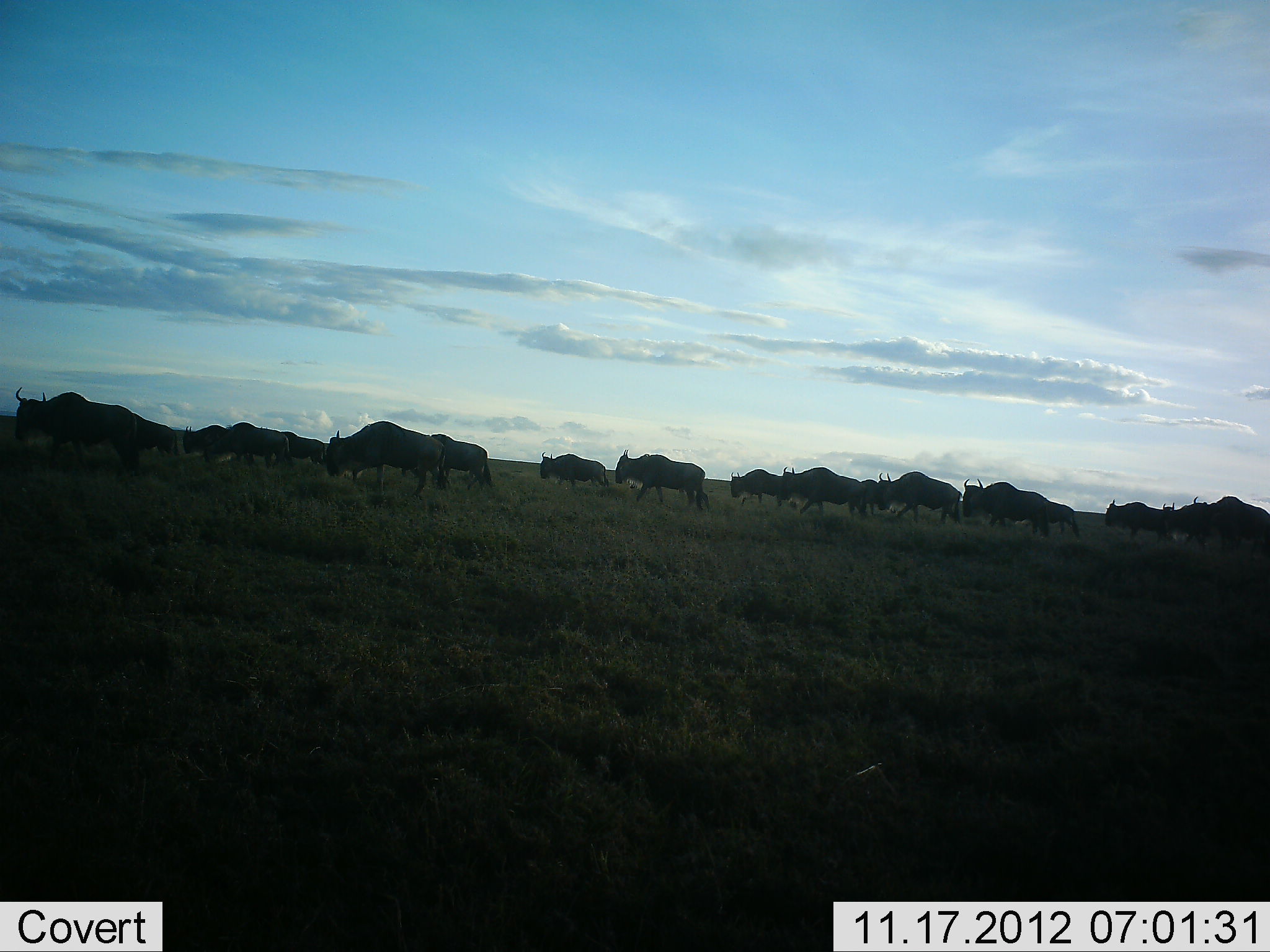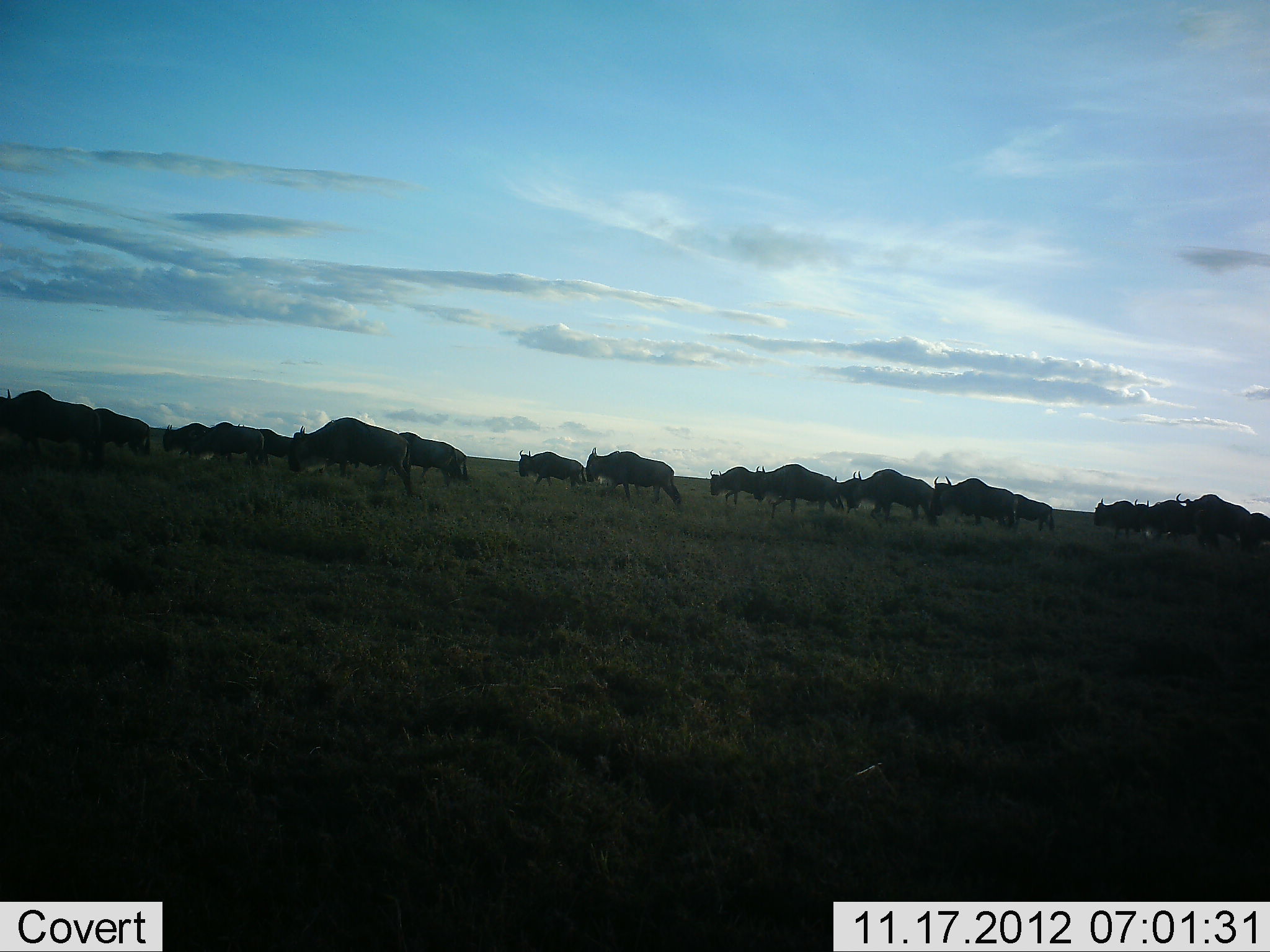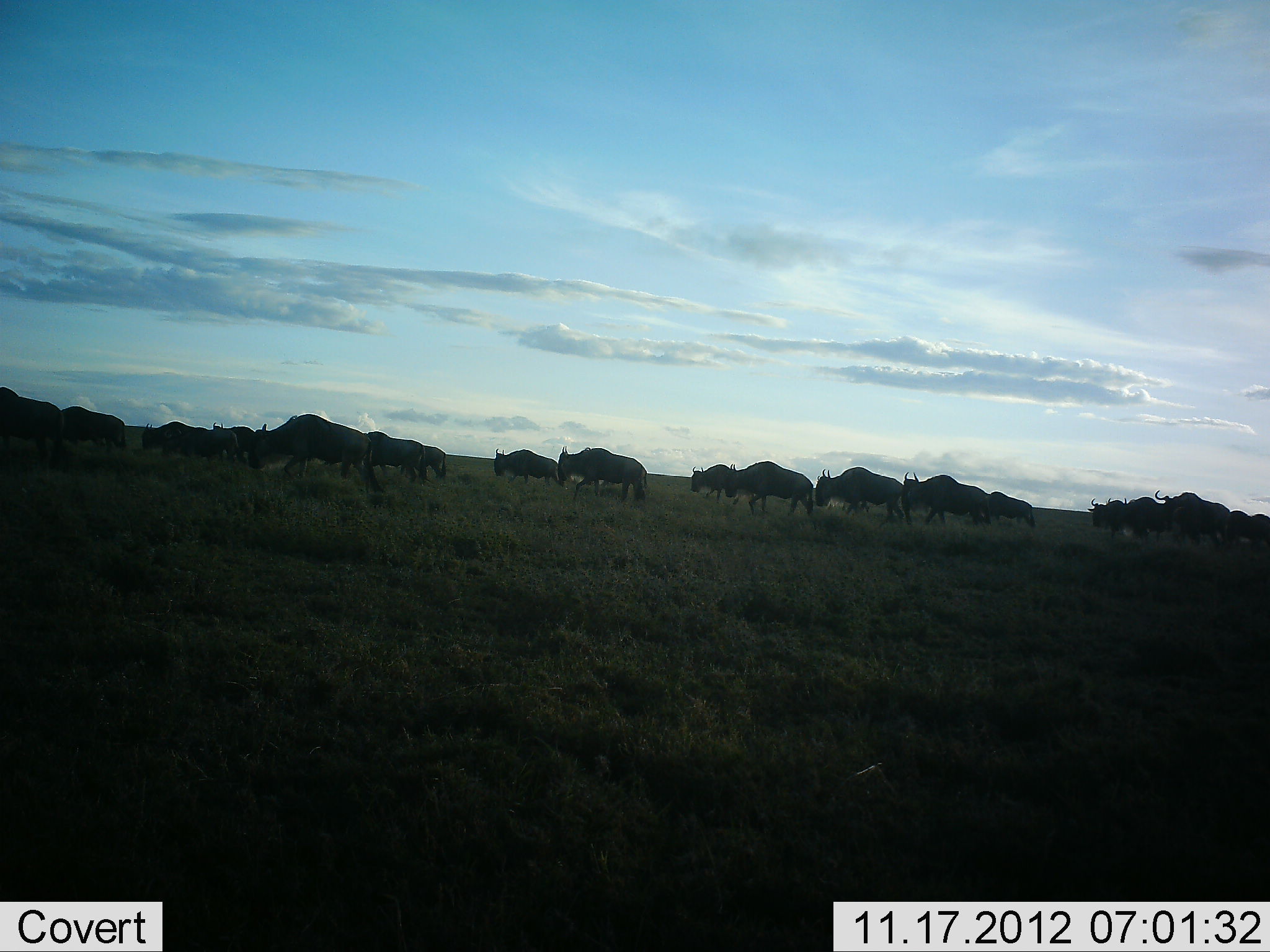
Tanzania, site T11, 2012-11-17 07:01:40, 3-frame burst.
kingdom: Animalia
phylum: Chordata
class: Mammalia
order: Artiodactyla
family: Bovidae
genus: Connochaetes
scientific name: Connochaetes taurinus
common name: blue wildebeest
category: wildebeest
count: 11-50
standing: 10%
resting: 0%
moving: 100%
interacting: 0%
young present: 10%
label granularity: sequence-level